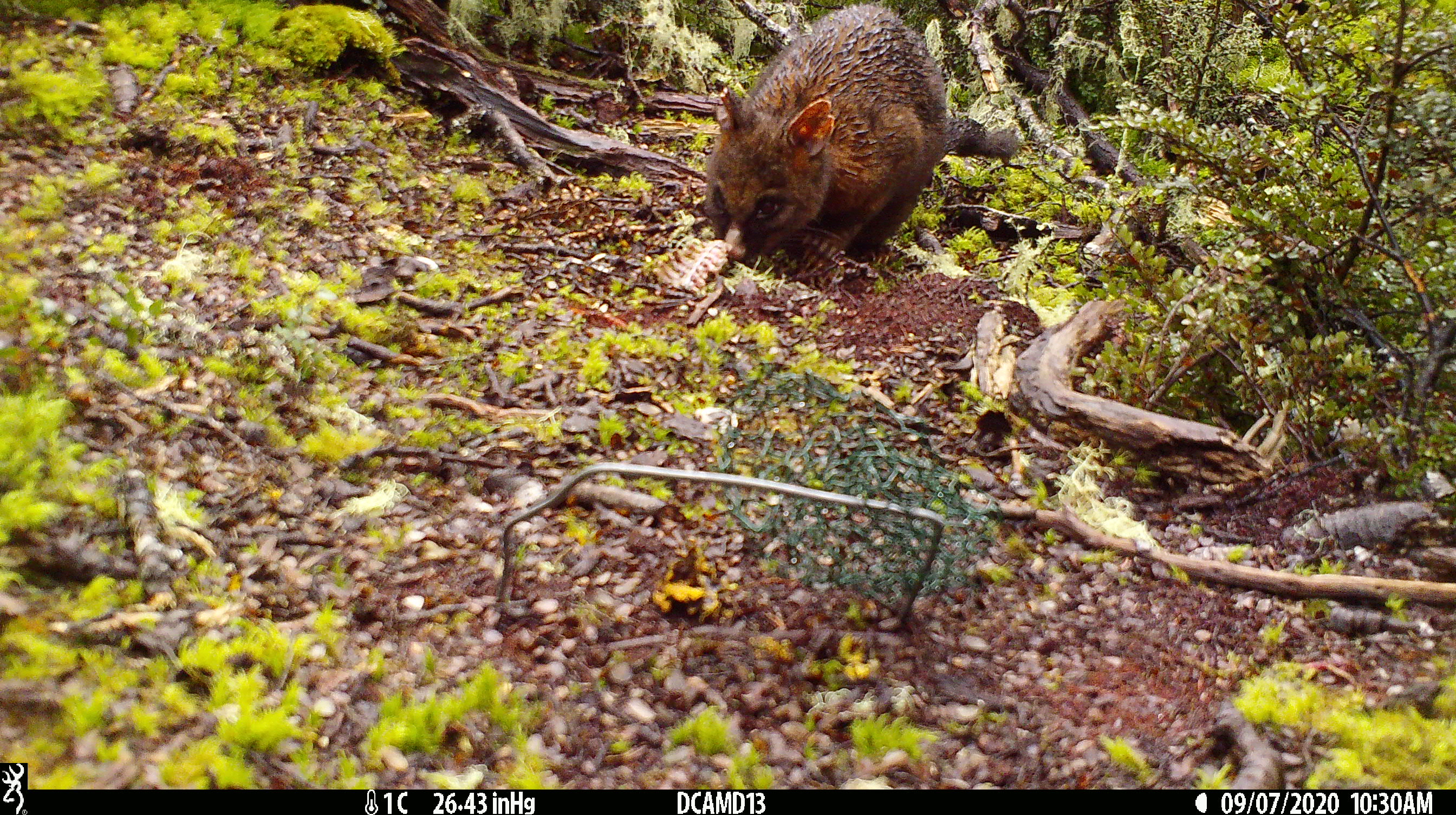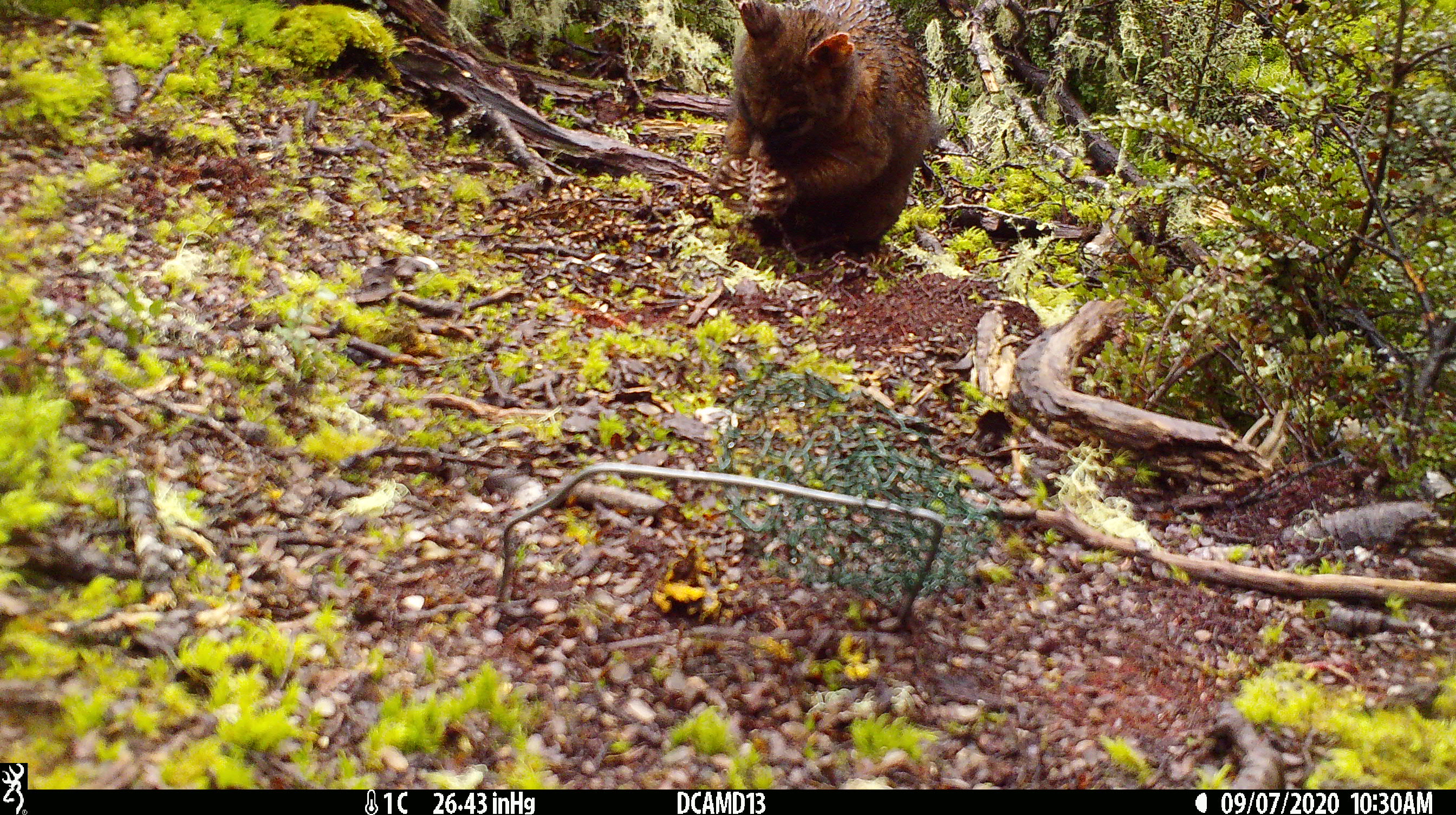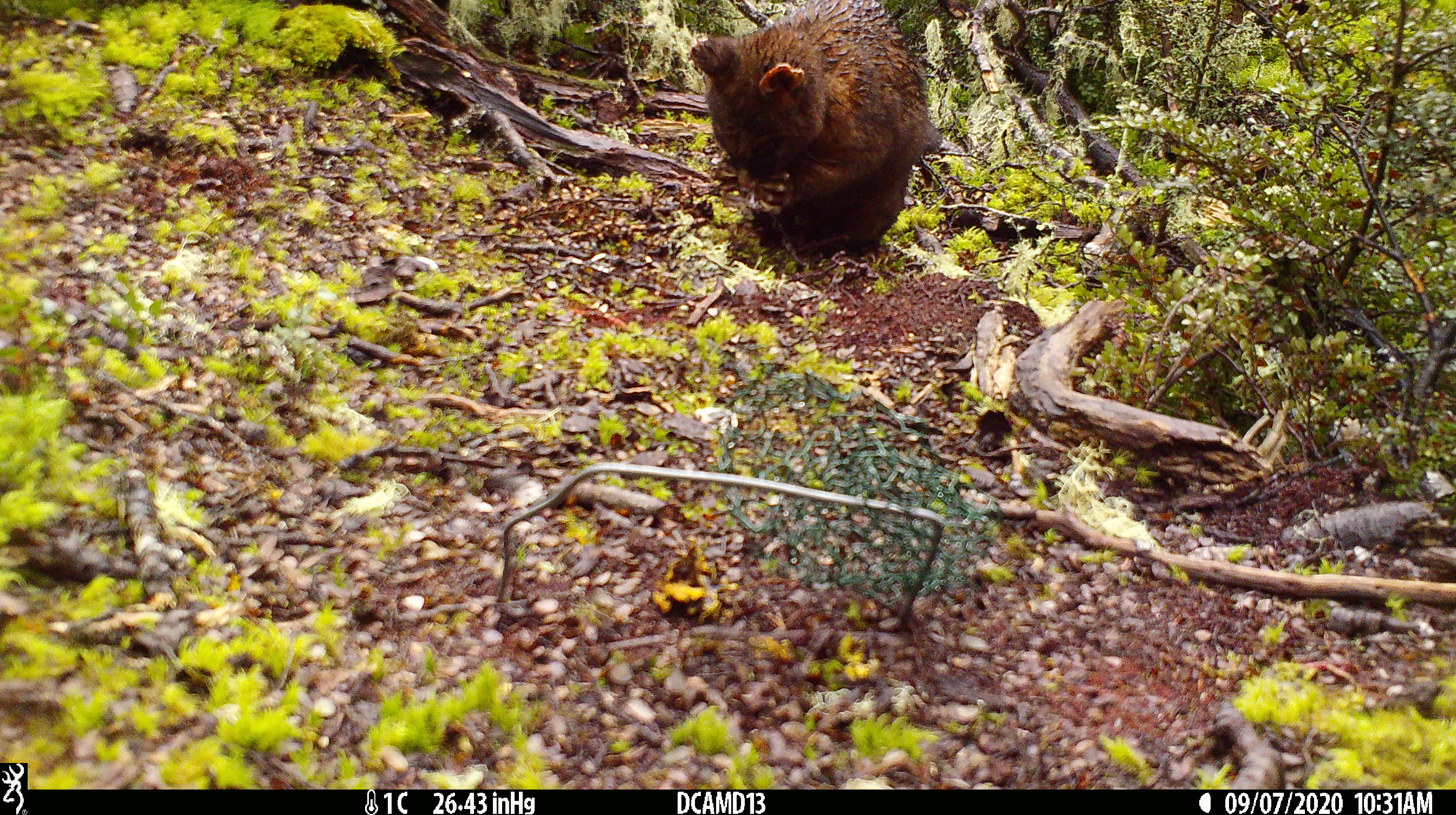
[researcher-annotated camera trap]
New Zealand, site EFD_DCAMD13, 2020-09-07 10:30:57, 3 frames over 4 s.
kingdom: Animalia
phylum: Chordata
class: Mammalia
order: Diprotodontia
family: Phalangeridae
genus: Trichosurus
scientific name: Trichosurus vulpecula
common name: common brushtail possum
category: possum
Possum (common brushtail possum) (Trichosurus vulpecula).